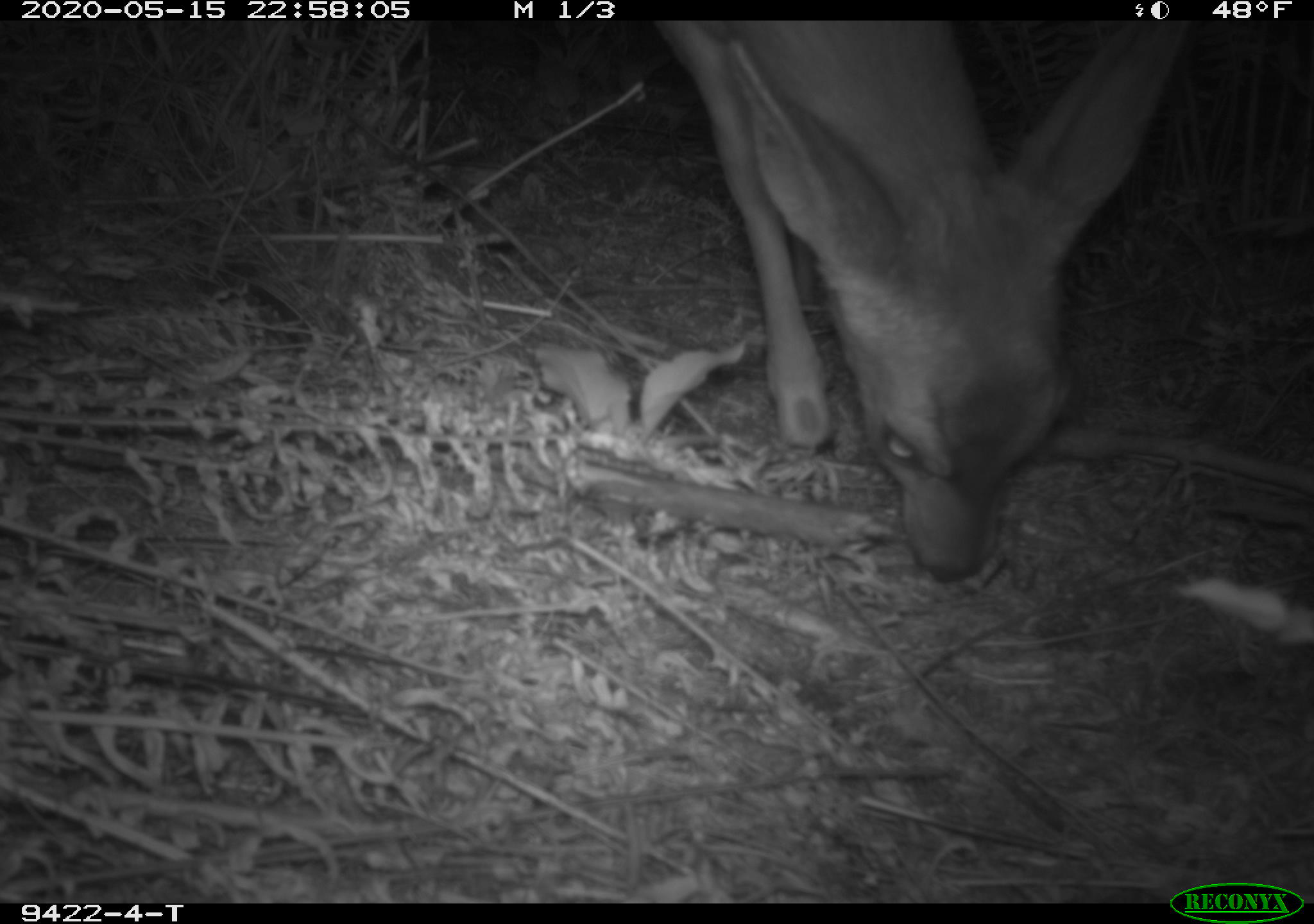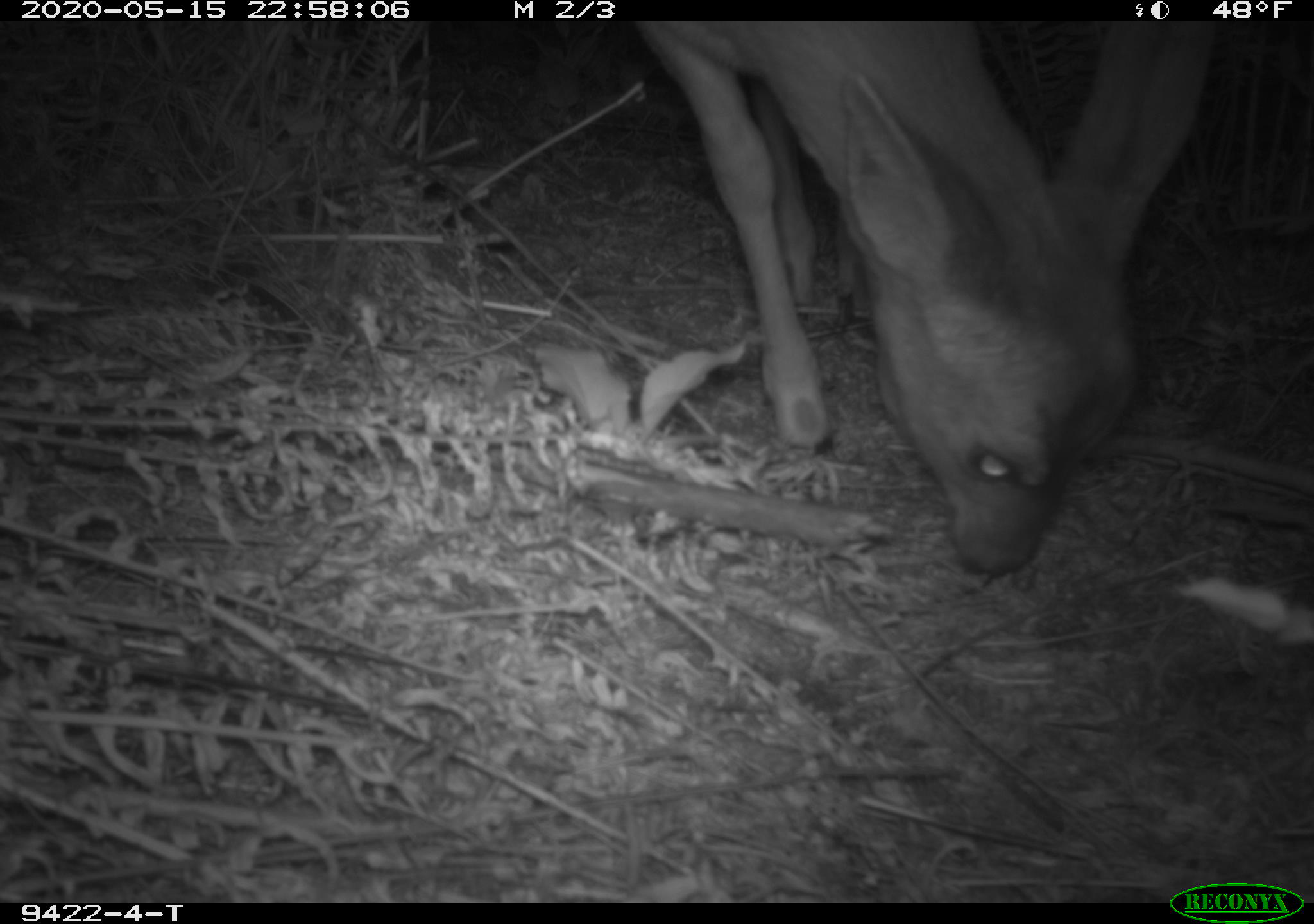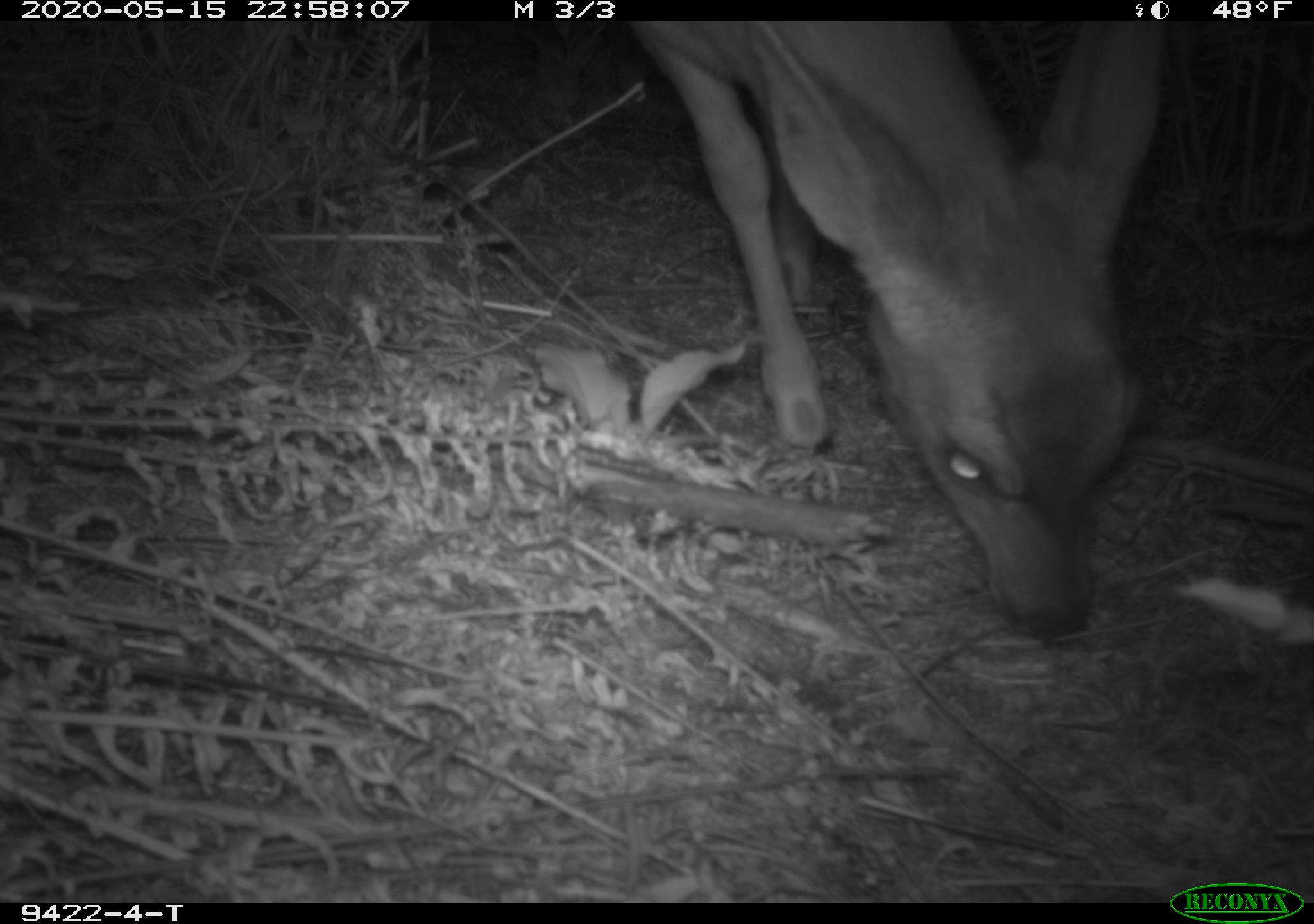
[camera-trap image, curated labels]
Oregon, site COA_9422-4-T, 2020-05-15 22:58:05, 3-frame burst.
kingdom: Animalia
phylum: Chordata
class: Mammalia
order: Artiodactyla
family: Cervidae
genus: Odocoileus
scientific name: Odocoileus hemionus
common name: black-tailed deer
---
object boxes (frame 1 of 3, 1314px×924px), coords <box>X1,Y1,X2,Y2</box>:
black-tailed deer: <box>663,24,1196,597</box>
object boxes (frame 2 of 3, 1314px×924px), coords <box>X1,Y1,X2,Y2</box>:
black-tailed deer: <box>657,35,1226,587</box>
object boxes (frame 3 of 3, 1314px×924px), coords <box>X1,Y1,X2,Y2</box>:
black-tailed deer: <box>646,24,1185,647</box>